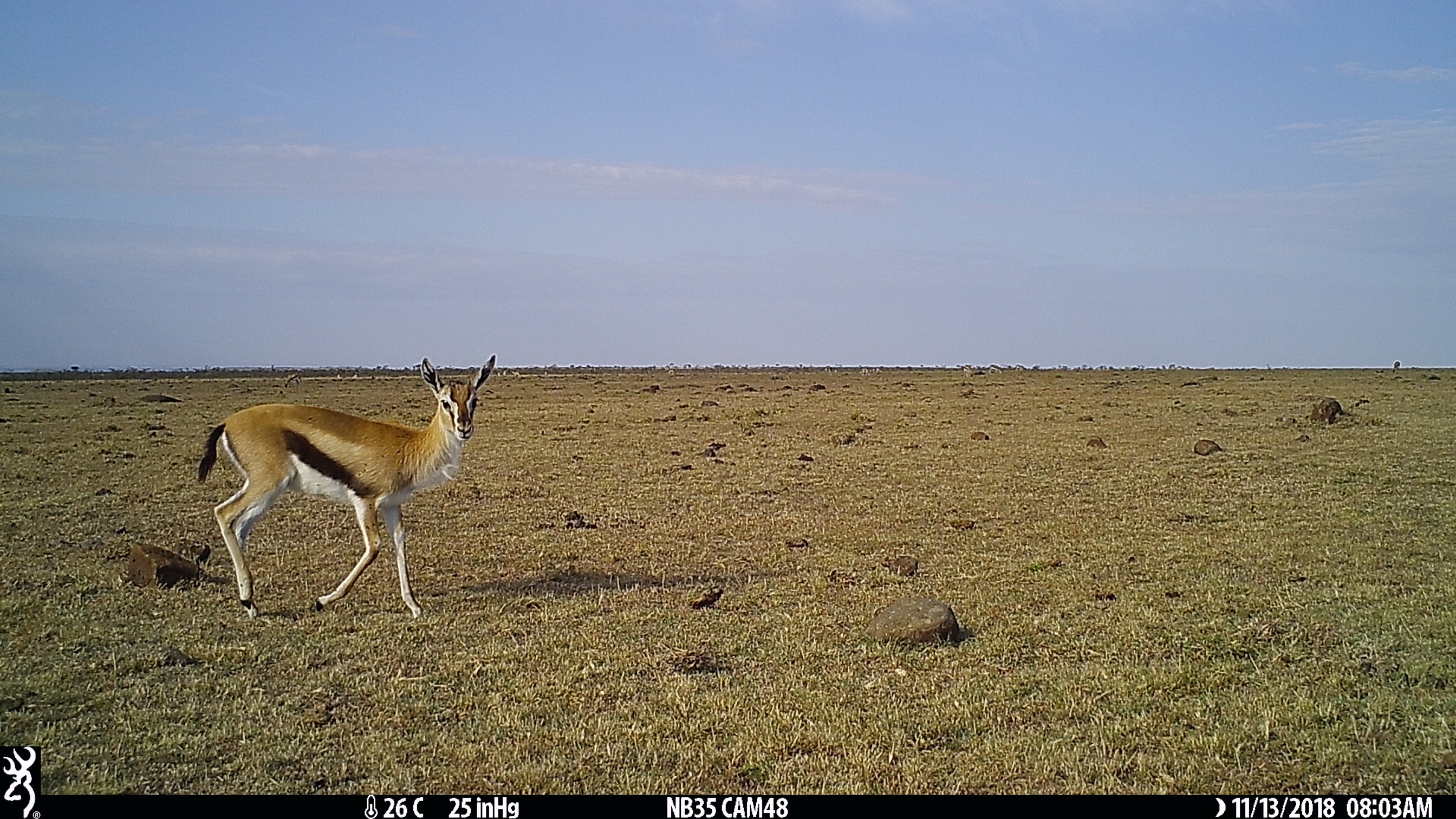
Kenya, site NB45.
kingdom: Animalia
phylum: Chordata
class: Mammalia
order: Artiodactyla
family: Bovidae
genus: Eudorcas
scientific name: Eudorcas thomsonii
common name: thomon's gazelle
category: gazelle thomsons